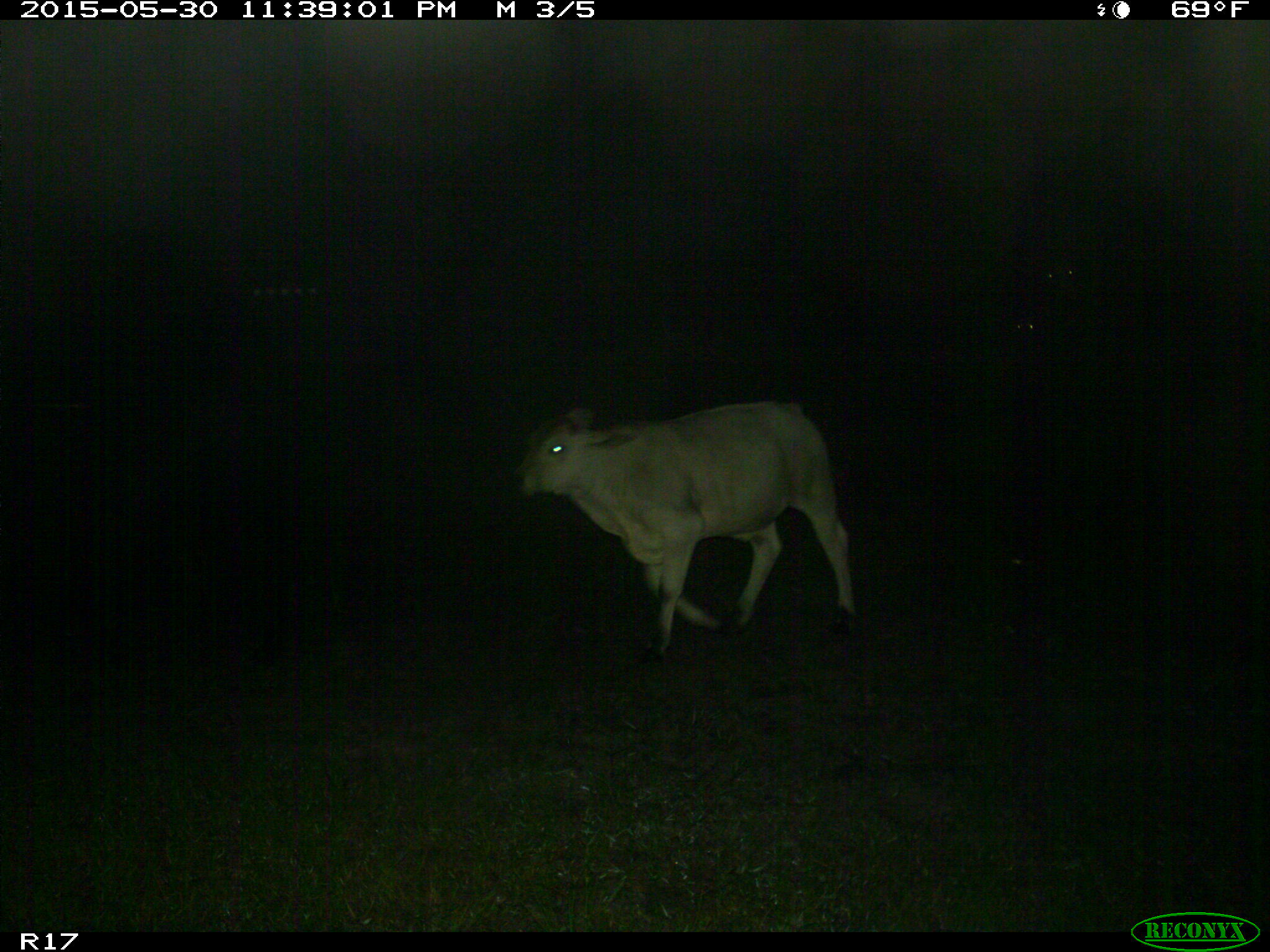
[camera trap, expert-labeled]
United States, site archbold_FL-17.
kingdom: Animalia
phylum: Chordata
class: Mammalia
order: Artiodactyla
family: Bovidae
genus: Bos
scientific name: Bos taurus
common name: domestic cow